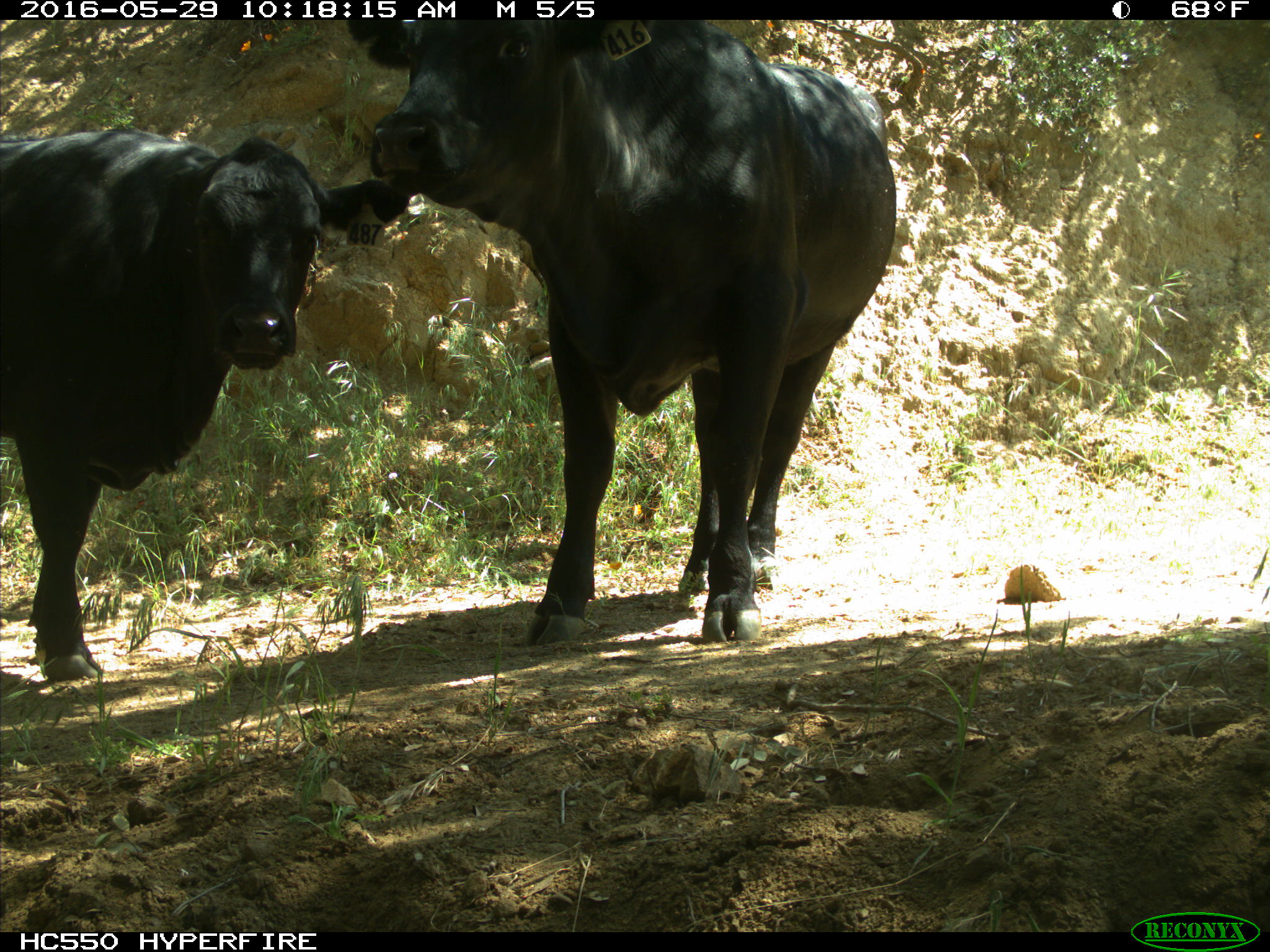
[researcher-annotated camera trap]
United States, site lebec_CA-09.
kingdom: Animalia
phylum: Chordata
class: Mammalia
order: Artiodactyla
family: Bovidae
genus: Bos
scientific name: Bos taurus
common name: domestic cow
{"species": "Bos taurus (domestic cow)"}